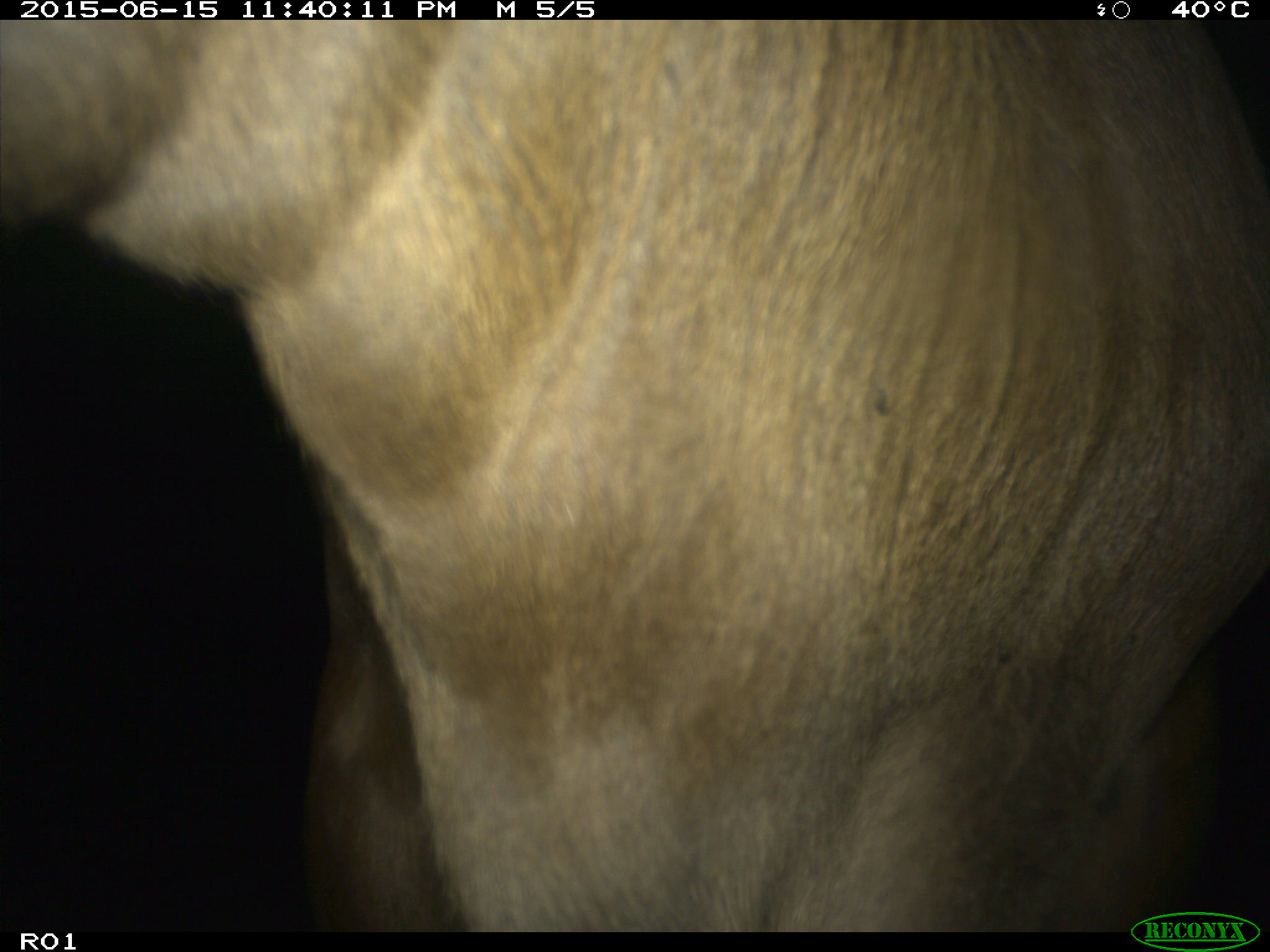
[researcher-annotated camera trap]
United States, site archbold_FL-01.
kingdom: Animalia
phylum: Chordata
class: Mammalia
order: Artiodactyla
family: Bovidae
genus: Bos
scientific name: Bos taurus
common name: domestic cow